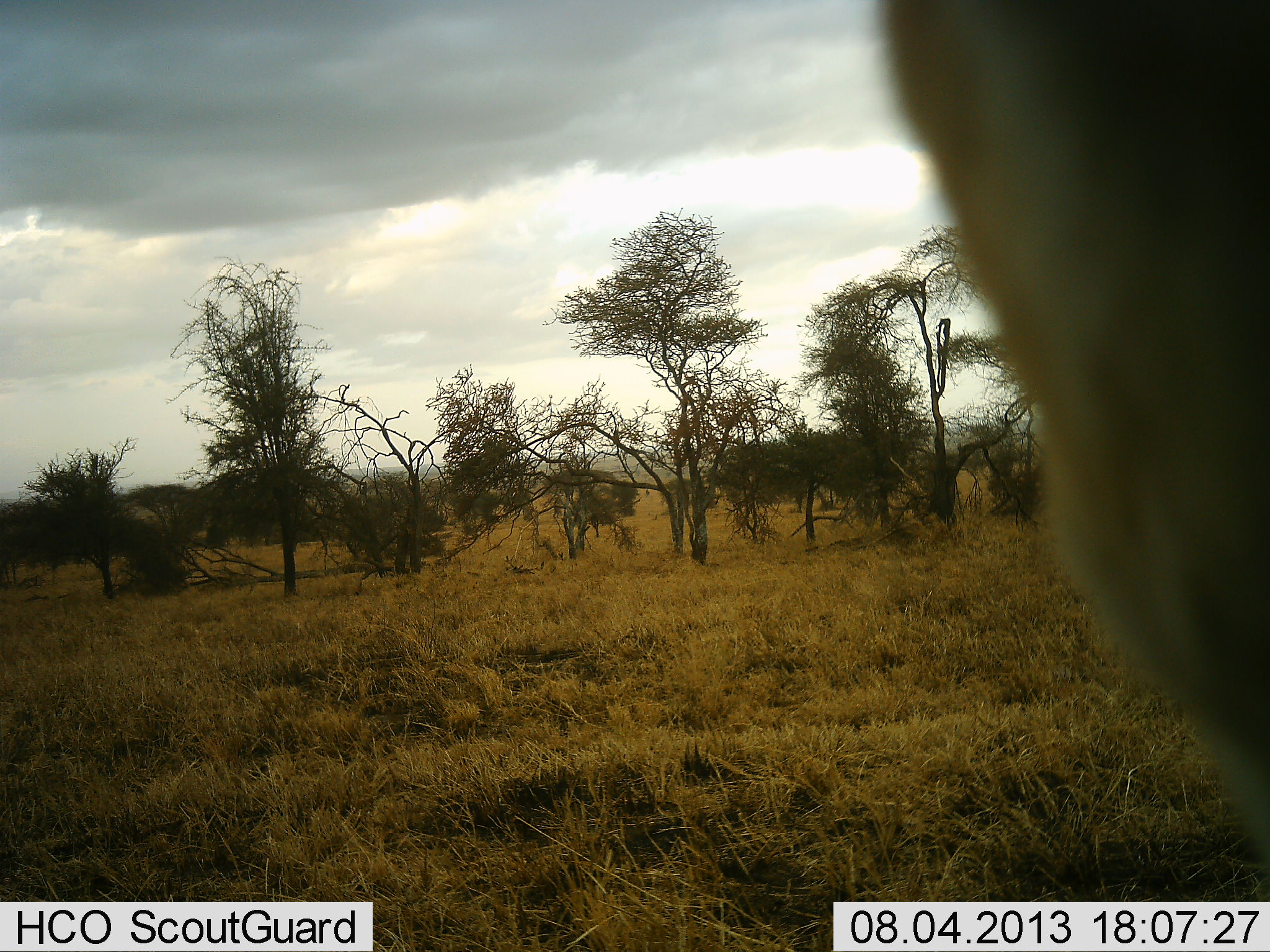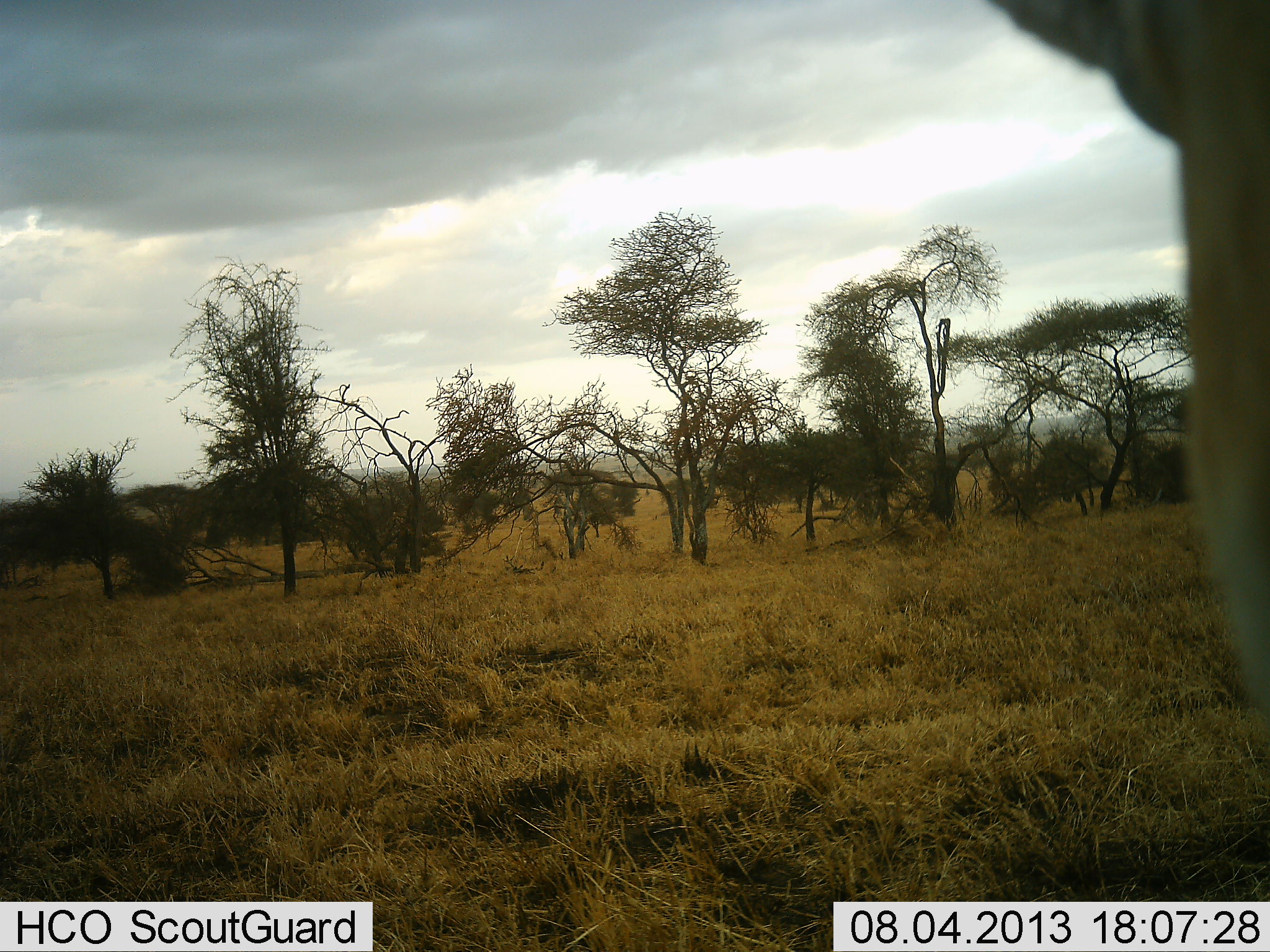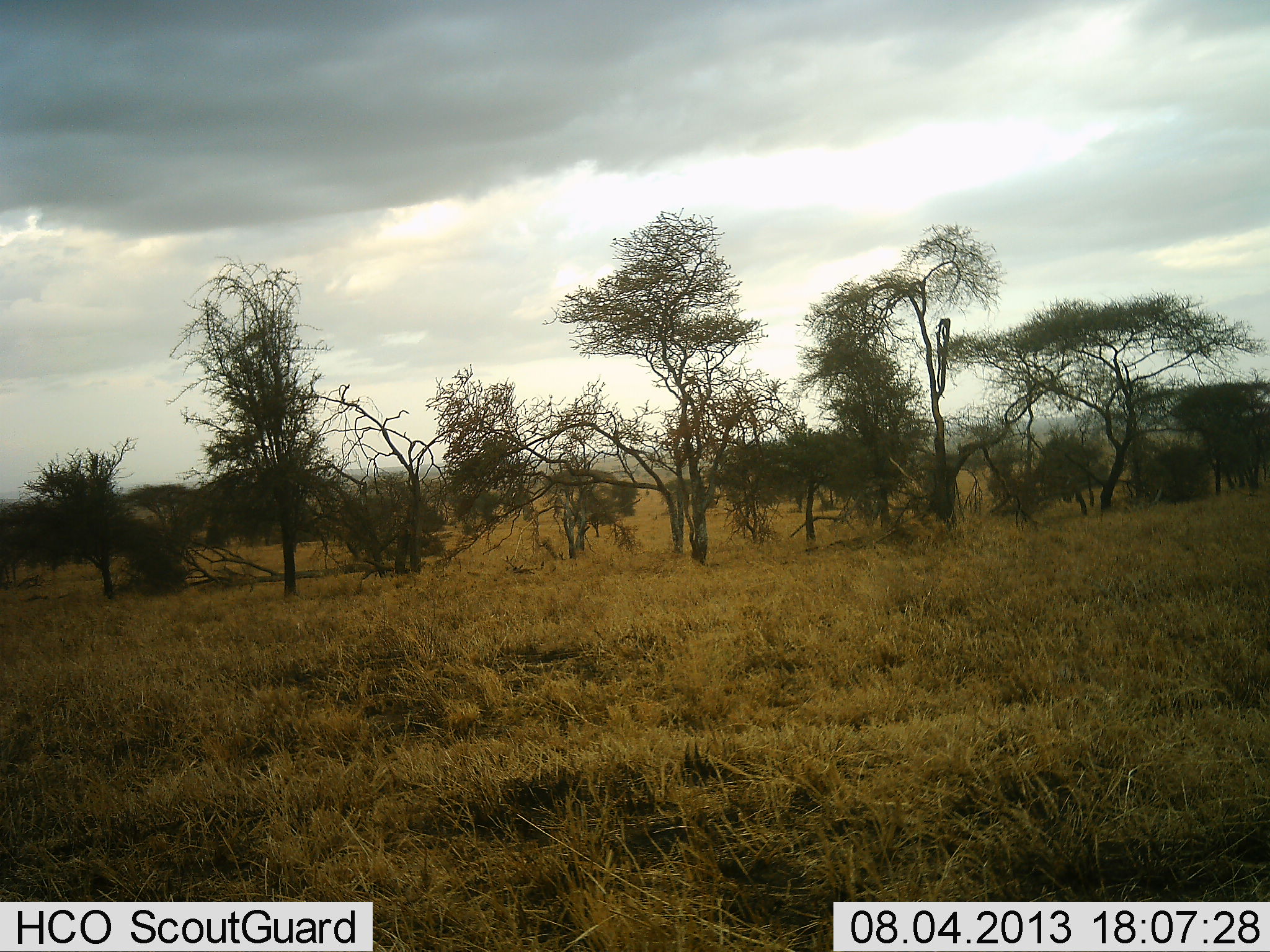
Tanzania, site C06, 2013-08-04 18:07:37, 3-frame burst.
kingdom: Animalia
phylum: Chordata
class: Mammalia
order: Artiodactyla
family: Bovidae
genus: Eudorcas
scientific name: Eudorcas thomsonii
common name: thomson's gazelle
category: gazellethomsons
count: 1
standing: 100%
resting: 0%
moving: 0%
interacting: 0%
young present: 0%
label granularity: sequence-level